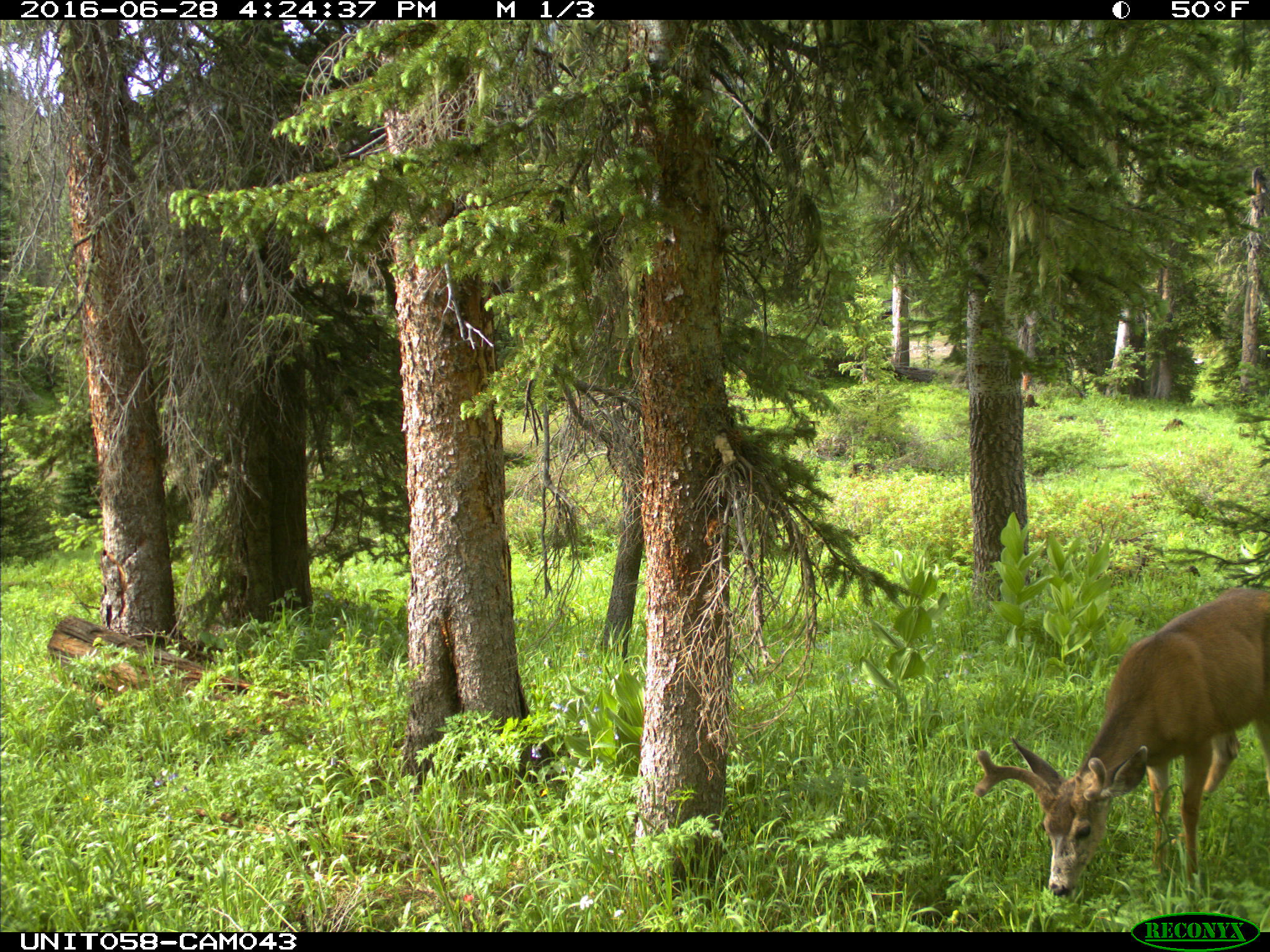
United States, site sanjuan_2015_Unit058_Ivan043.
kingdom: Animalia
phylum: Chordata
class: Mammalia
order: Artiodactyla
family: Cervidae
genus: Odocoileus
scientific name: Odocoileus hemionus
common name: mule deer